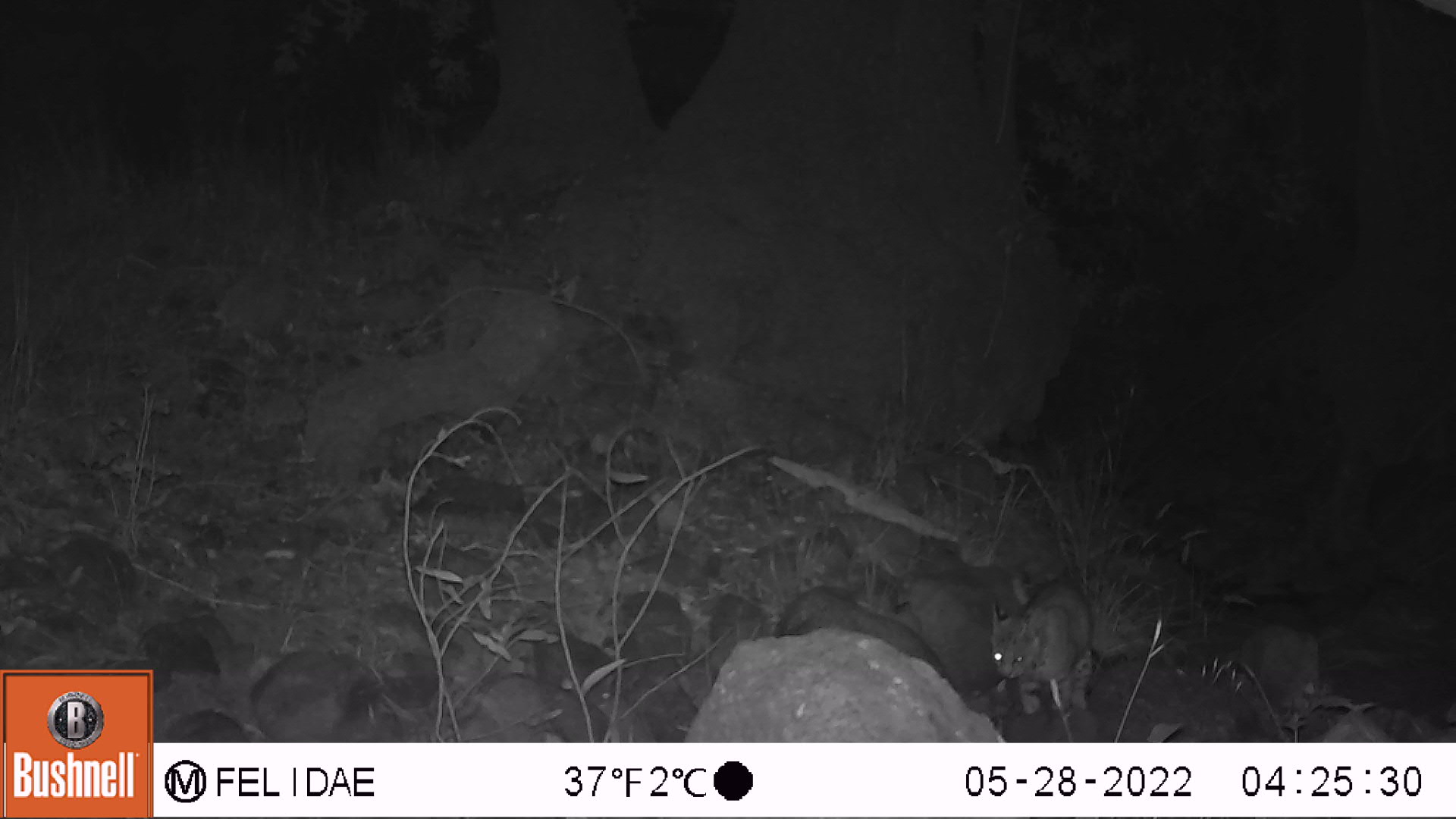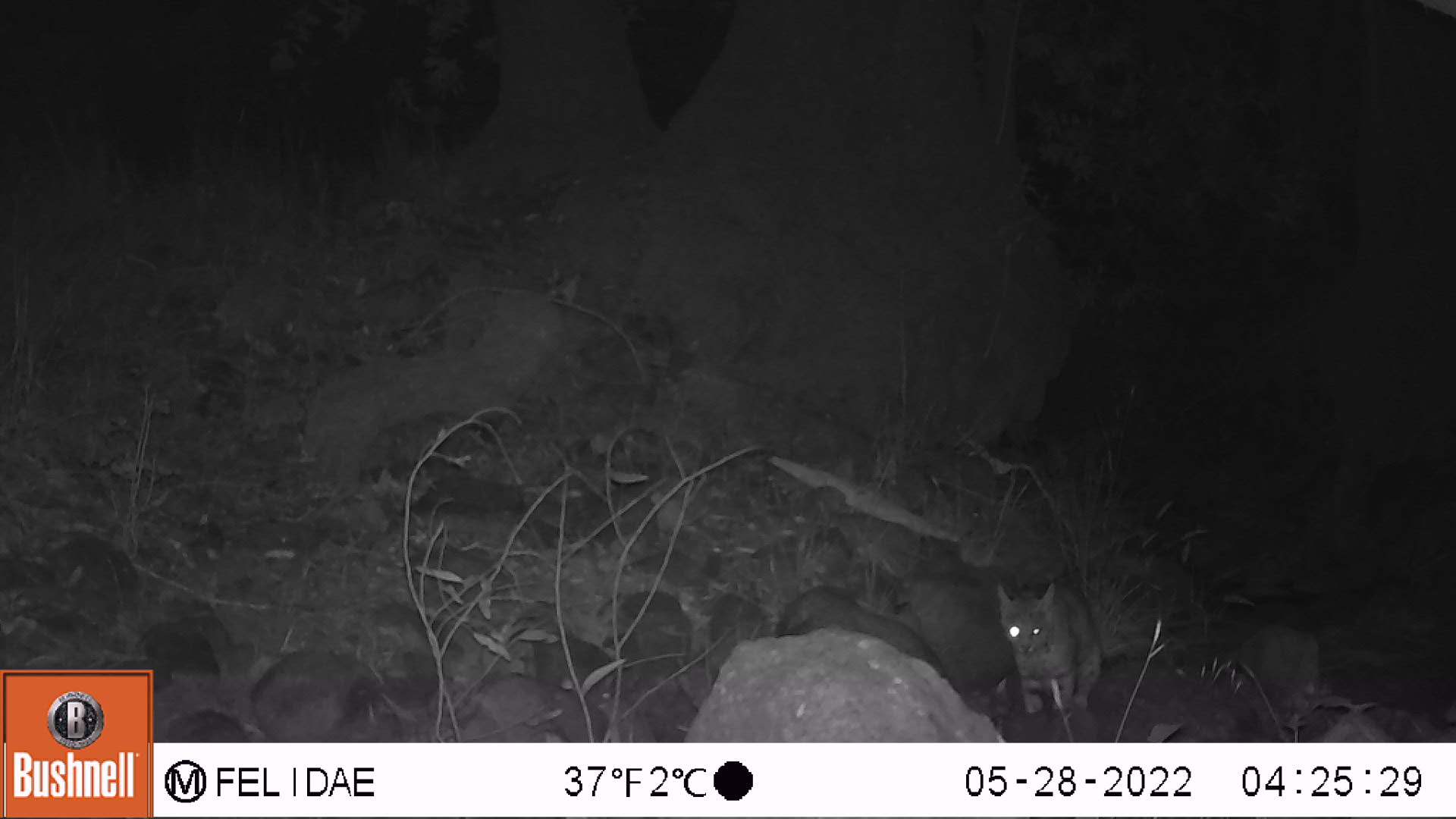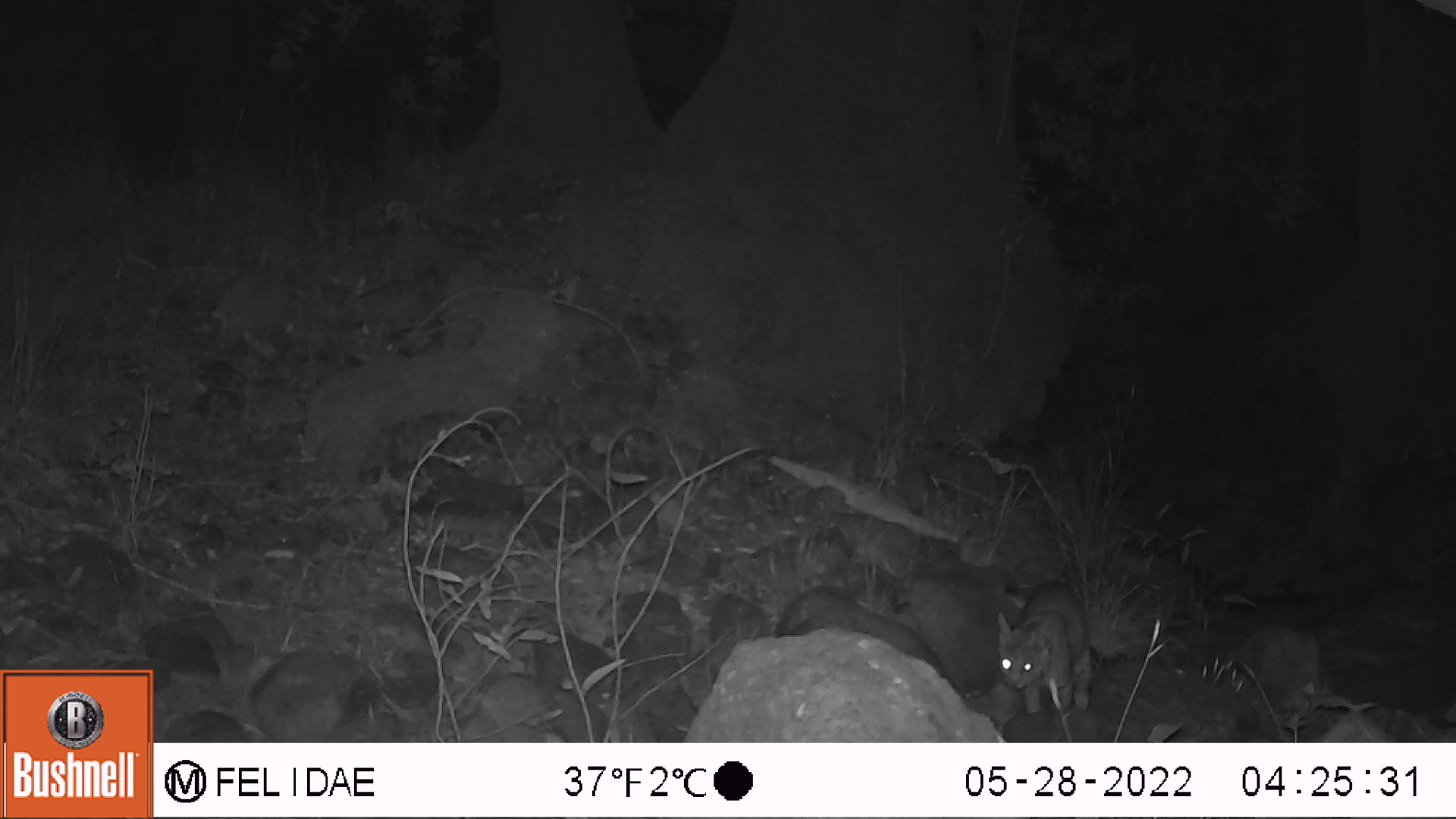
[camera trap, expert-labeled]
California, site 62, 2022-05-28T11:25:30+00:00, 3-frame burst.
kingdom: Animalia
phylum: Chordata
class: Mammalia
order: Carnivora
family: Felidae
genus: Lynx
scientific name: Lynx rufus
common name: bobcat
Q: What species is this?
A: Bobcat (Lynx rufus).